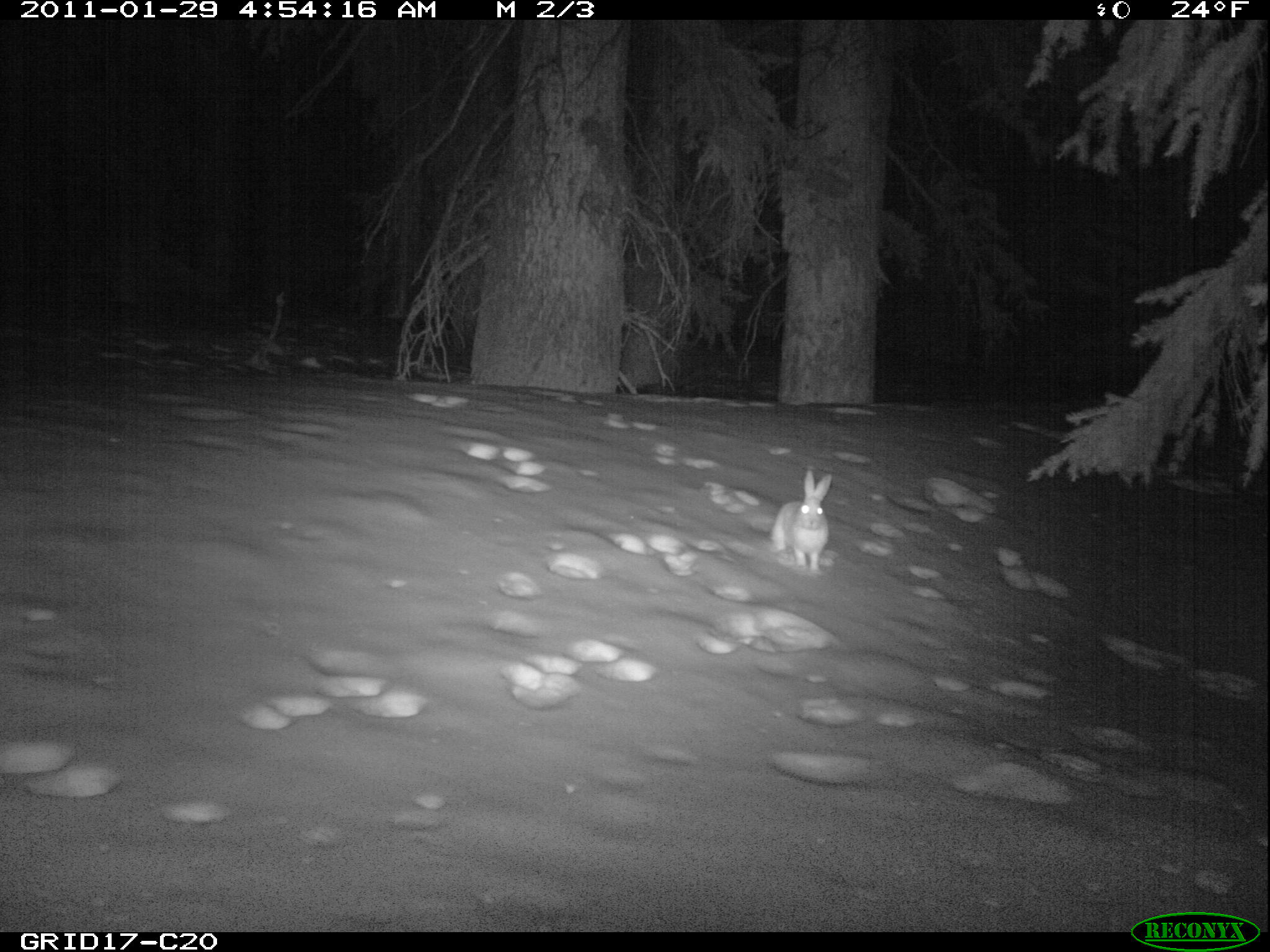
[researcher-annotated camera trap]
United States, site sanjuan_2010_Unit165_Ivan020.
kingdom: Animalia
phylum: Chordata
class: Mammalia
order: Lagomorpha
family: Leporidae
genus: Lepus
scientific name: Lepus americanus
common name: snowshoe hare